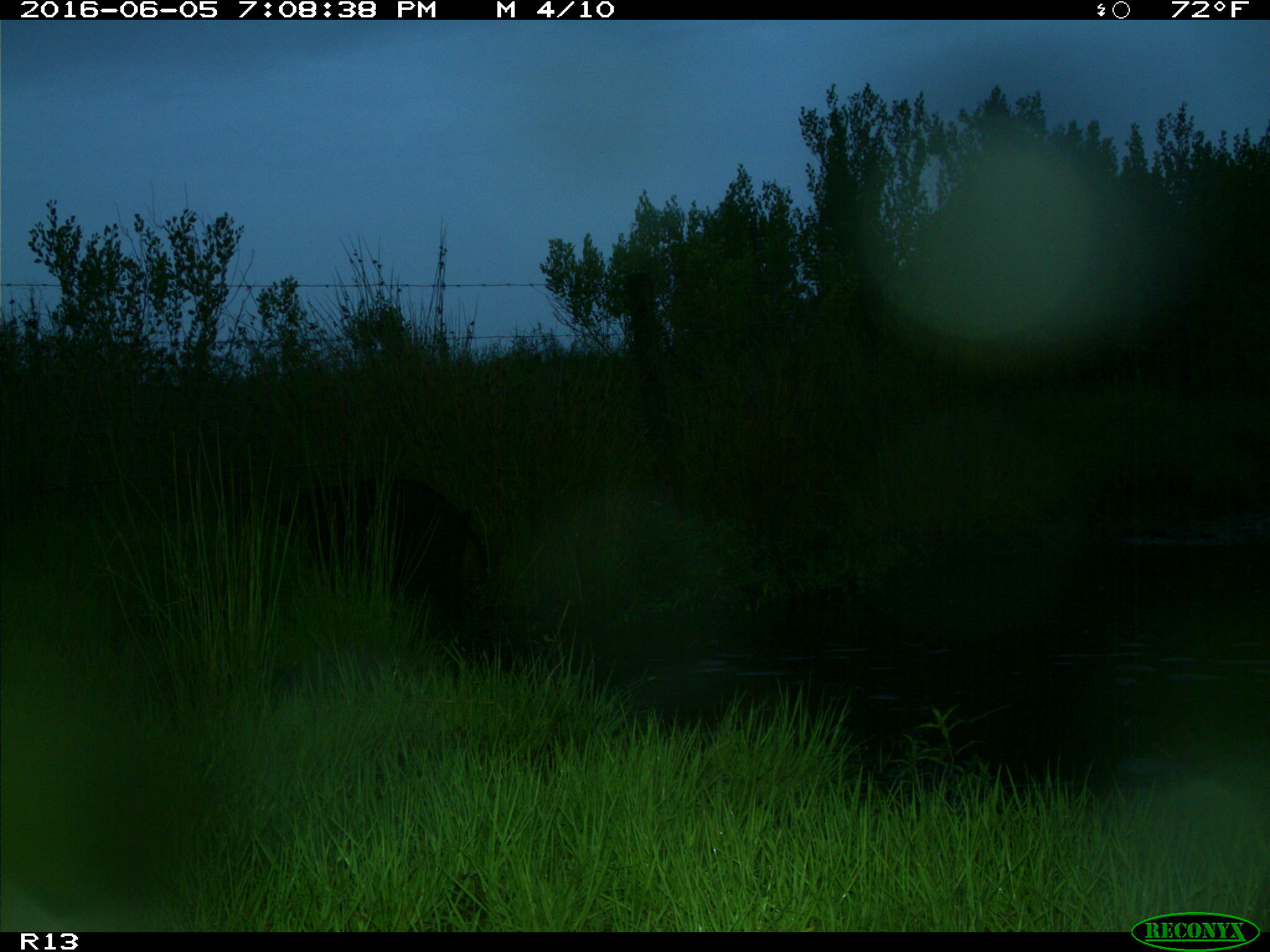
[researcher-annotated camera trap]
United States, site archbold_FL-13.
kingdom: Animalia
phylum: Chordata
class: Mammalia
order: Artiodactyla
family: Suidae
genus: Sus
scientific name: Sus scrofa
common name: wild boar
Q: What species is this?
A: Sus scrofa (wild boar).